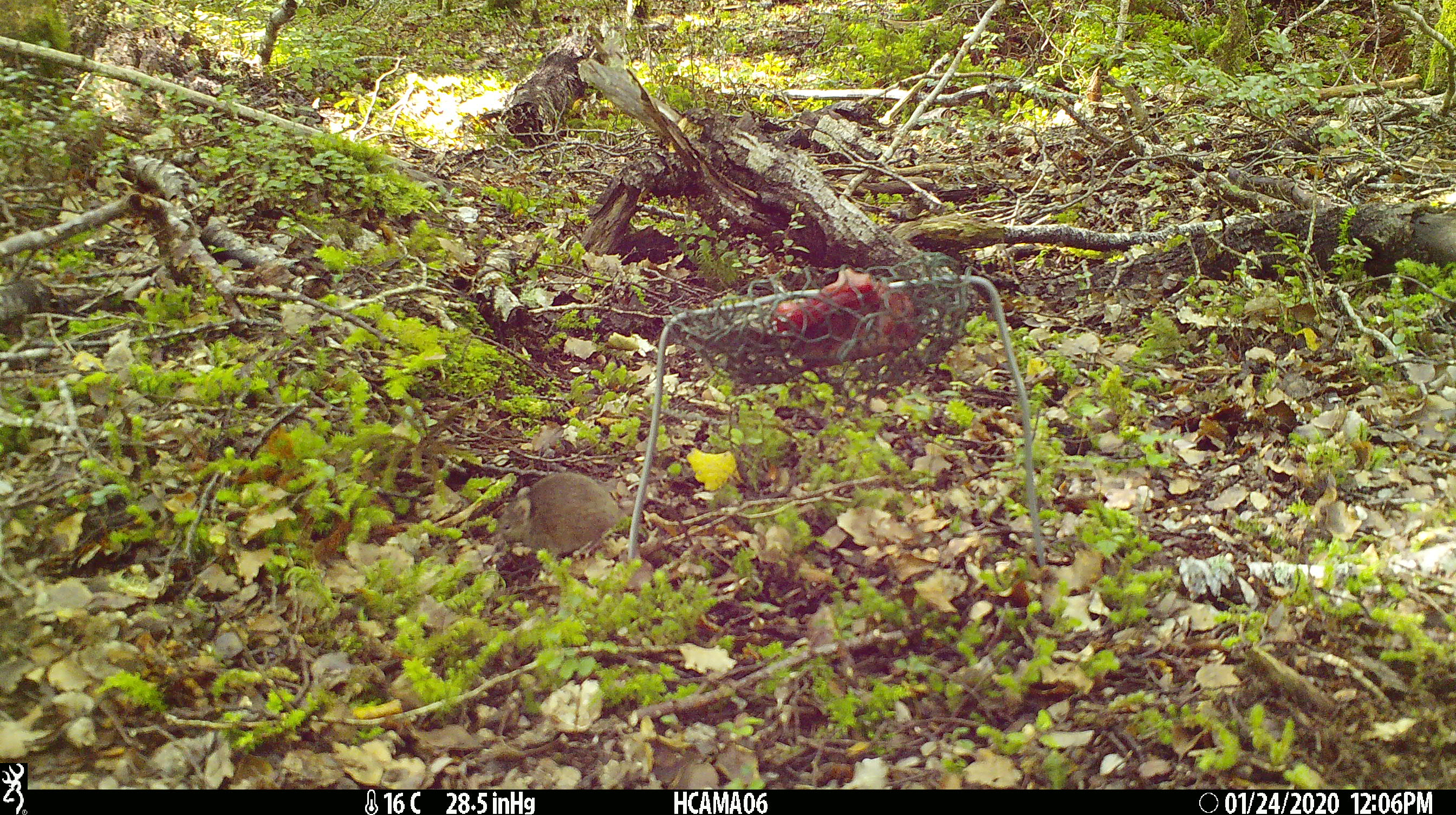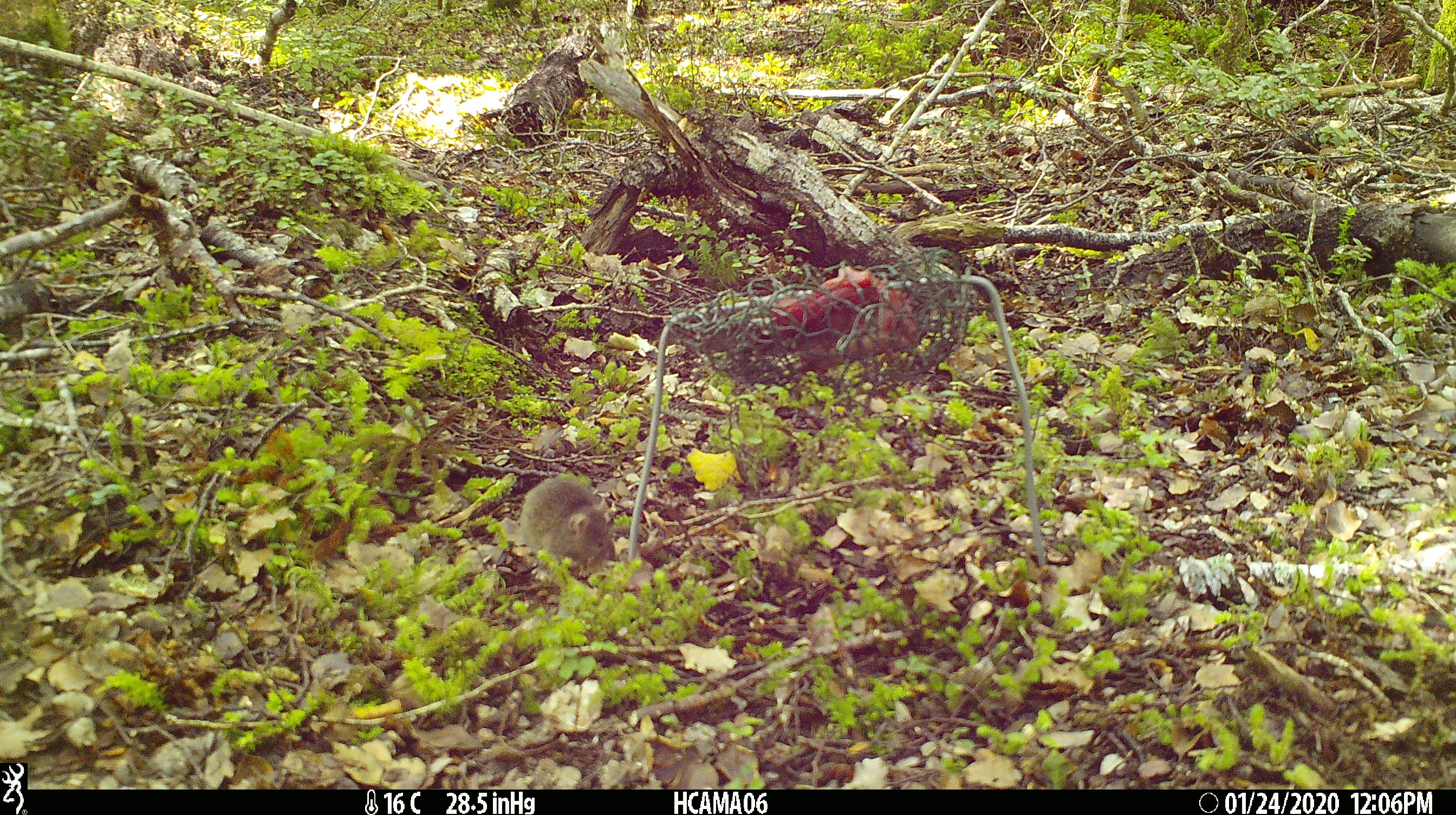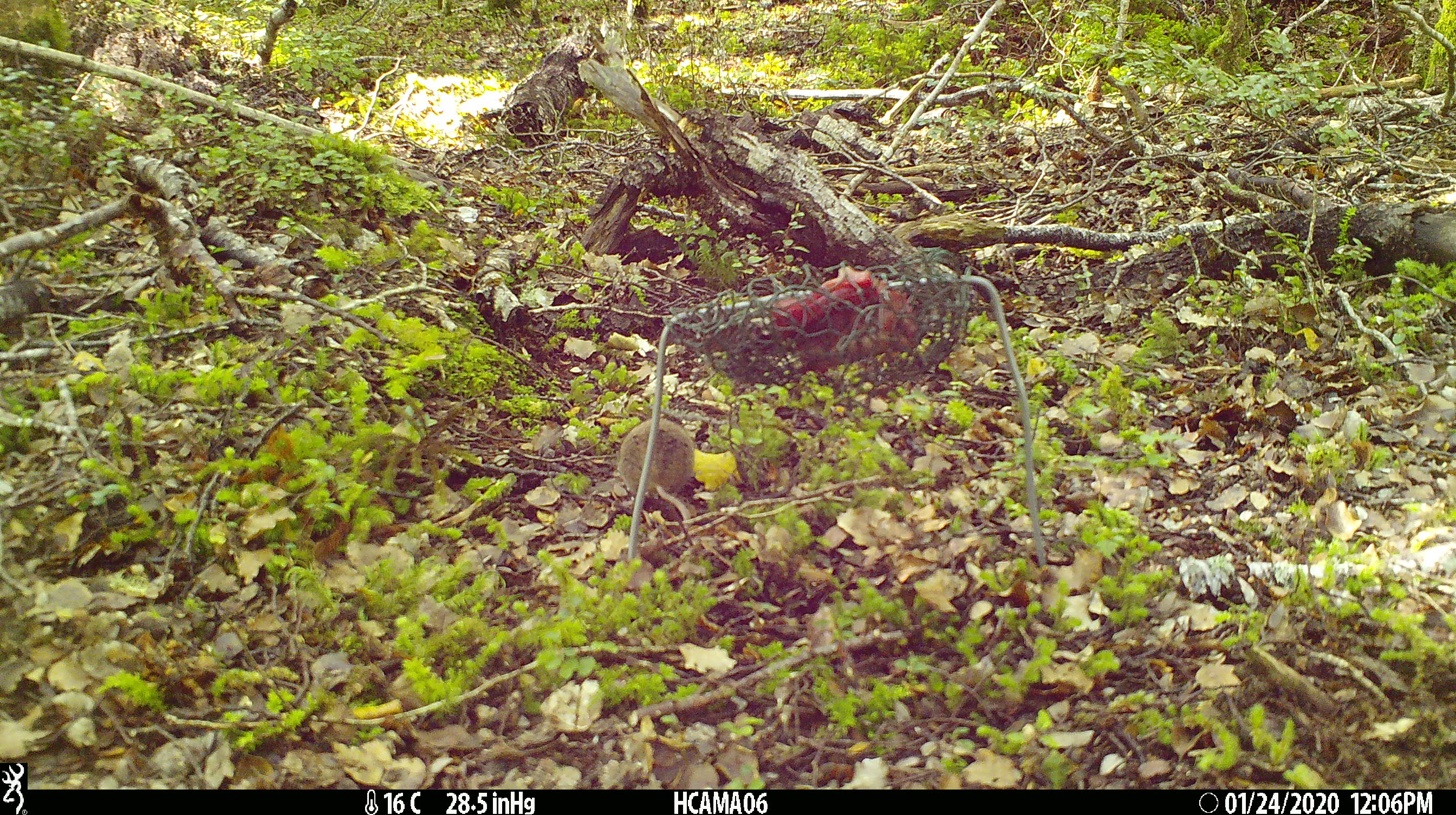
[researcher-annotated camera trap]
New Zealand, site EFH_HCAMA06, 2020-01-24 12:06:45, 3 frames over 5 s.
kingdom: Animalia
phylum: Chordata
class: Mammalia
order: Rodentia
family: Muridae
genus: Mus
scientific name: Mus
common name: mouse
Mouse (Mus).